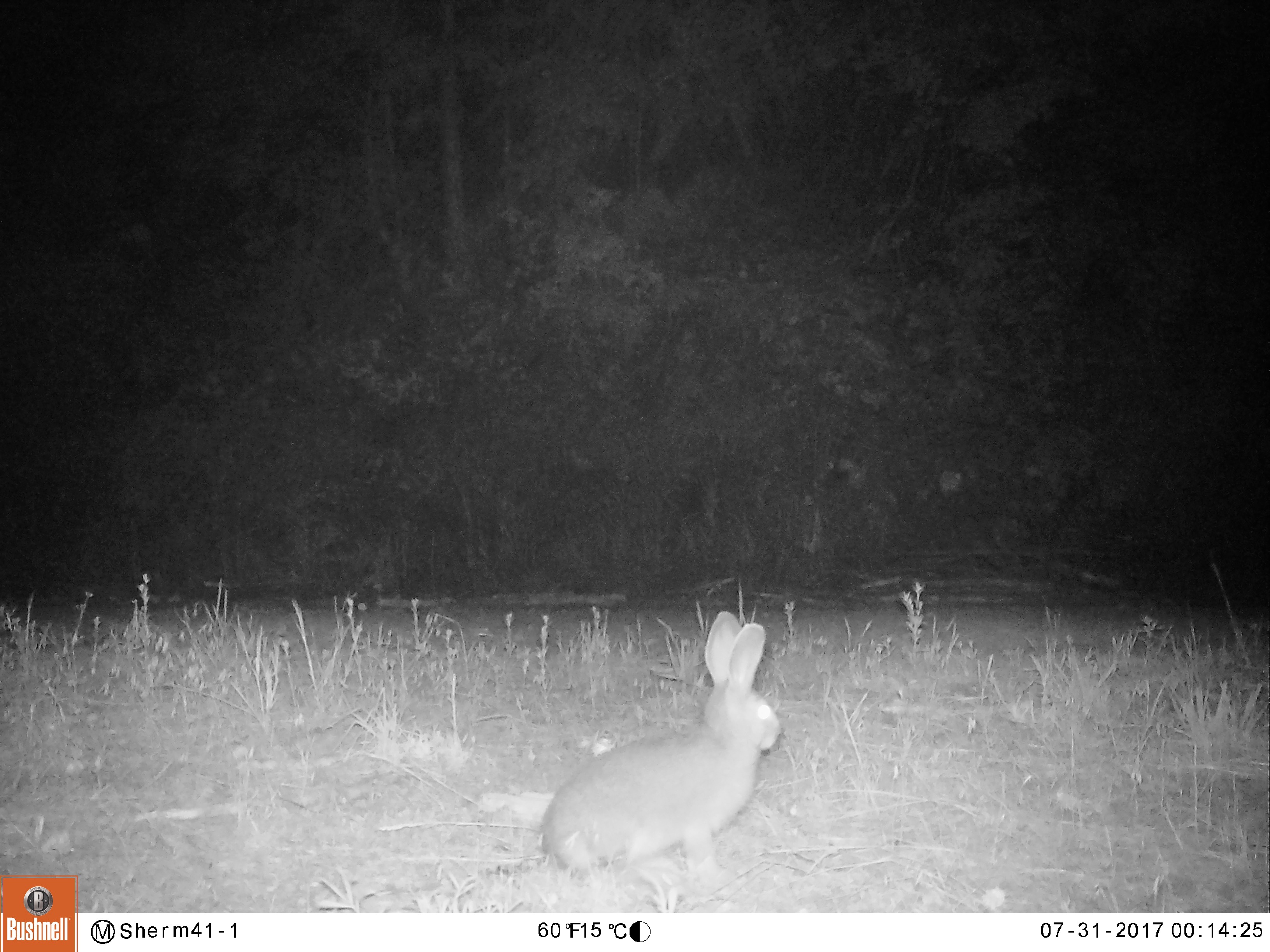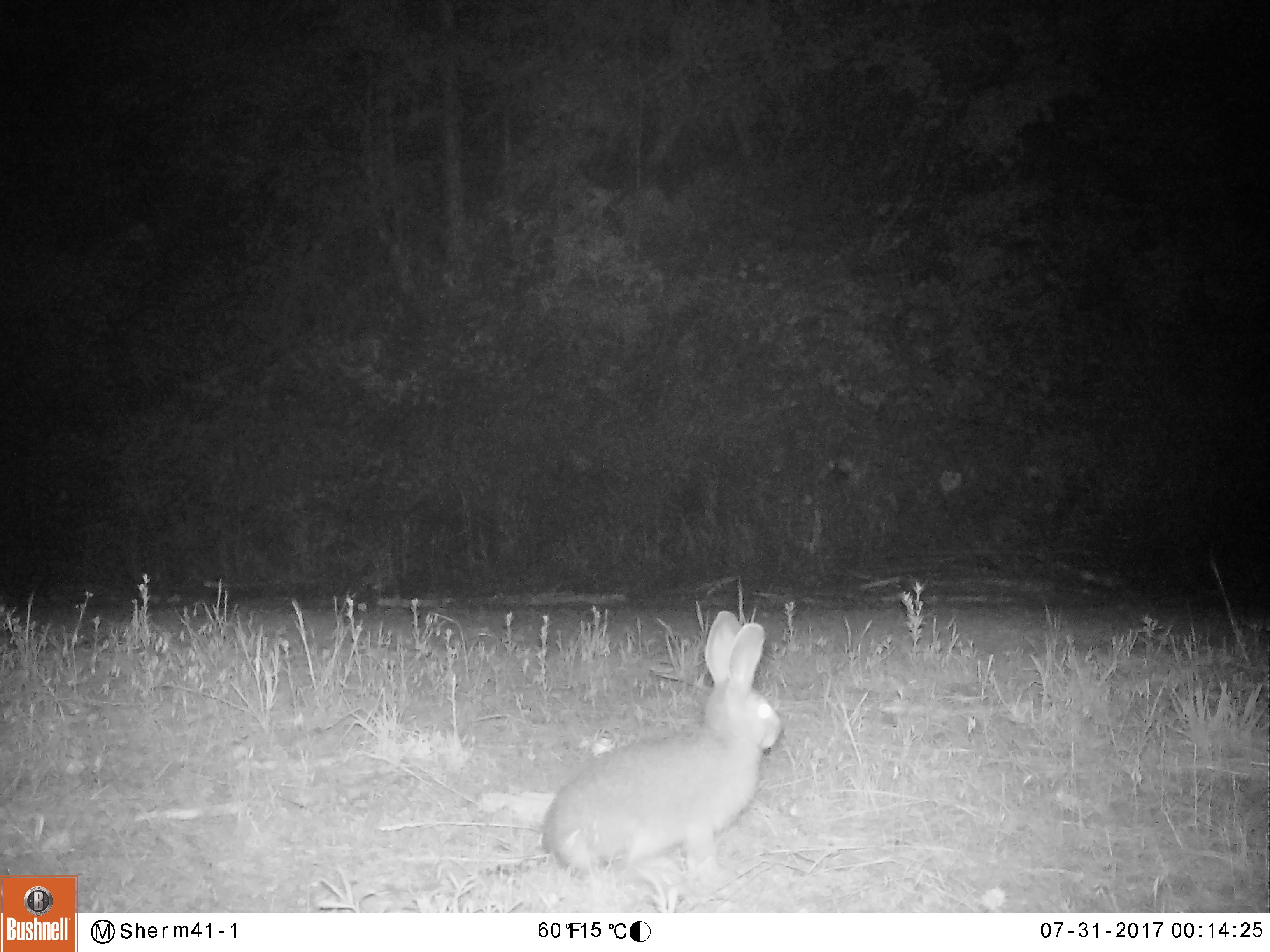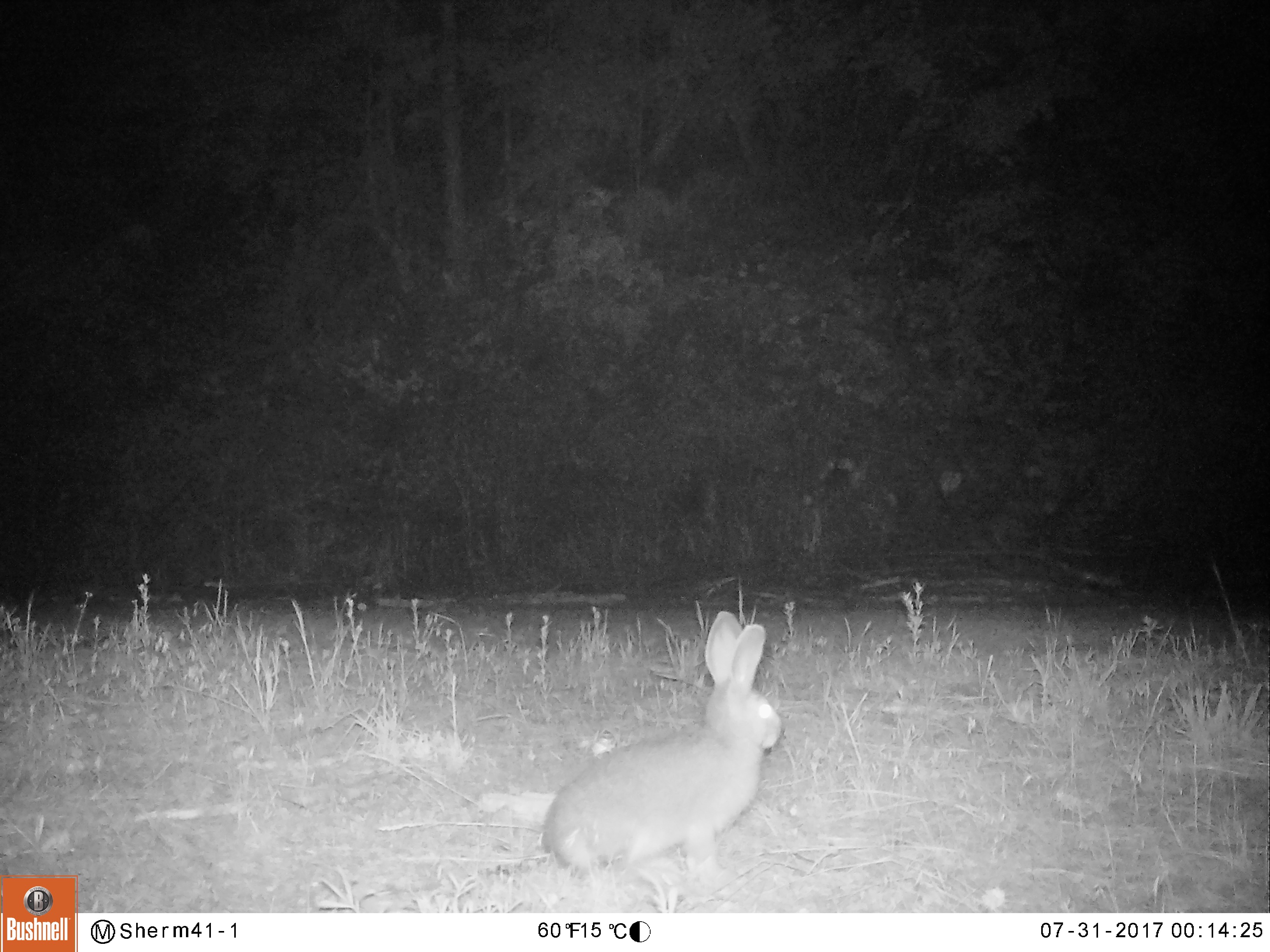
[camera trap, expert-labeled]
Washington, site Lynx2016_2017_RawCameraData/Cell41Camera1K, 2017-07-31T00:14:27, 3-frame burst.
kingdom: Animalia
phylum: Chordata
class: Mammalia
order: Lagomorpha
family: Leporidae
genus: Lepus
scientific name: Lepus americanus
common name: snowshoe hare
Lepus americanus (snowshoe hare). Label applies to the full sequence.